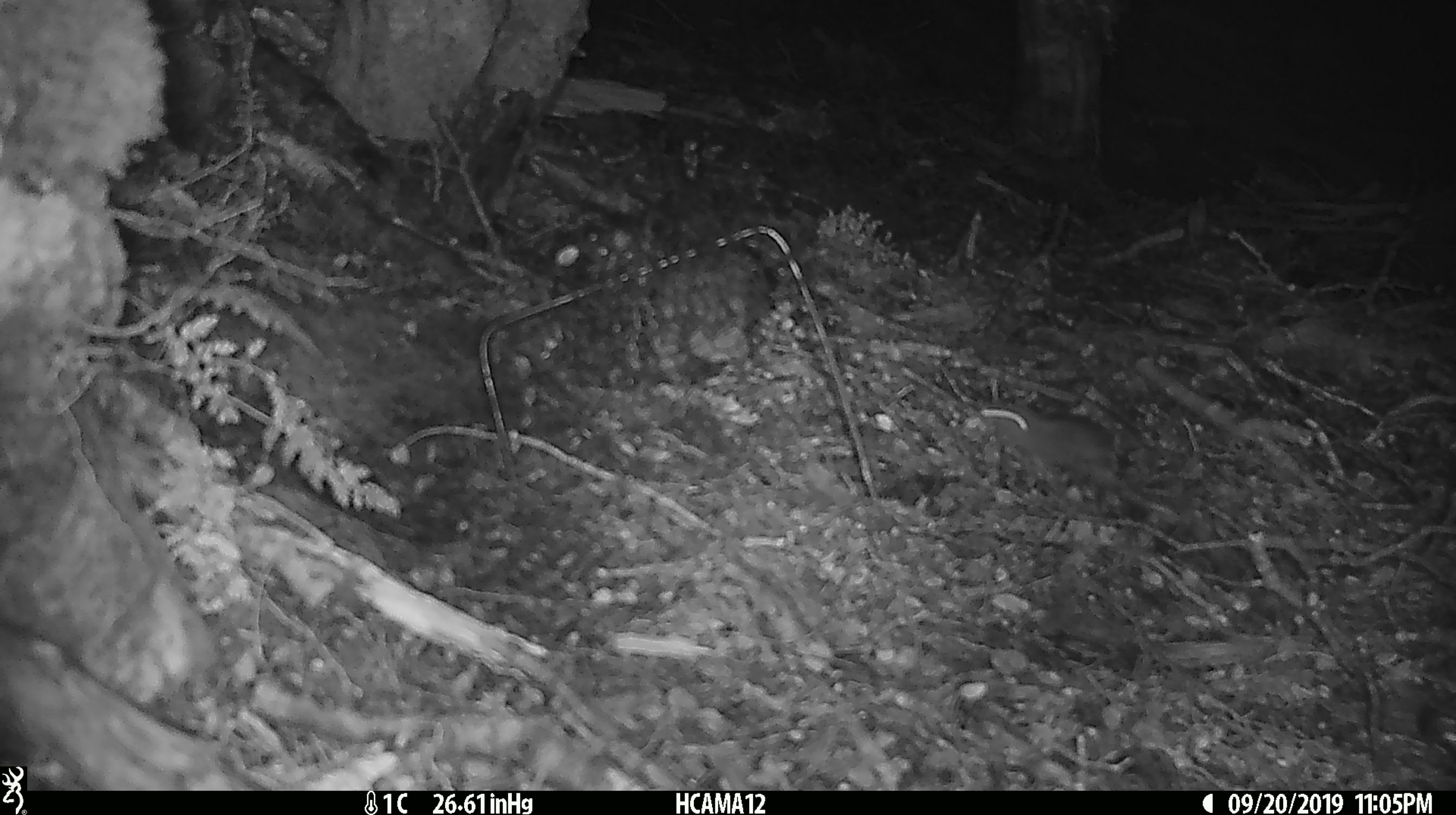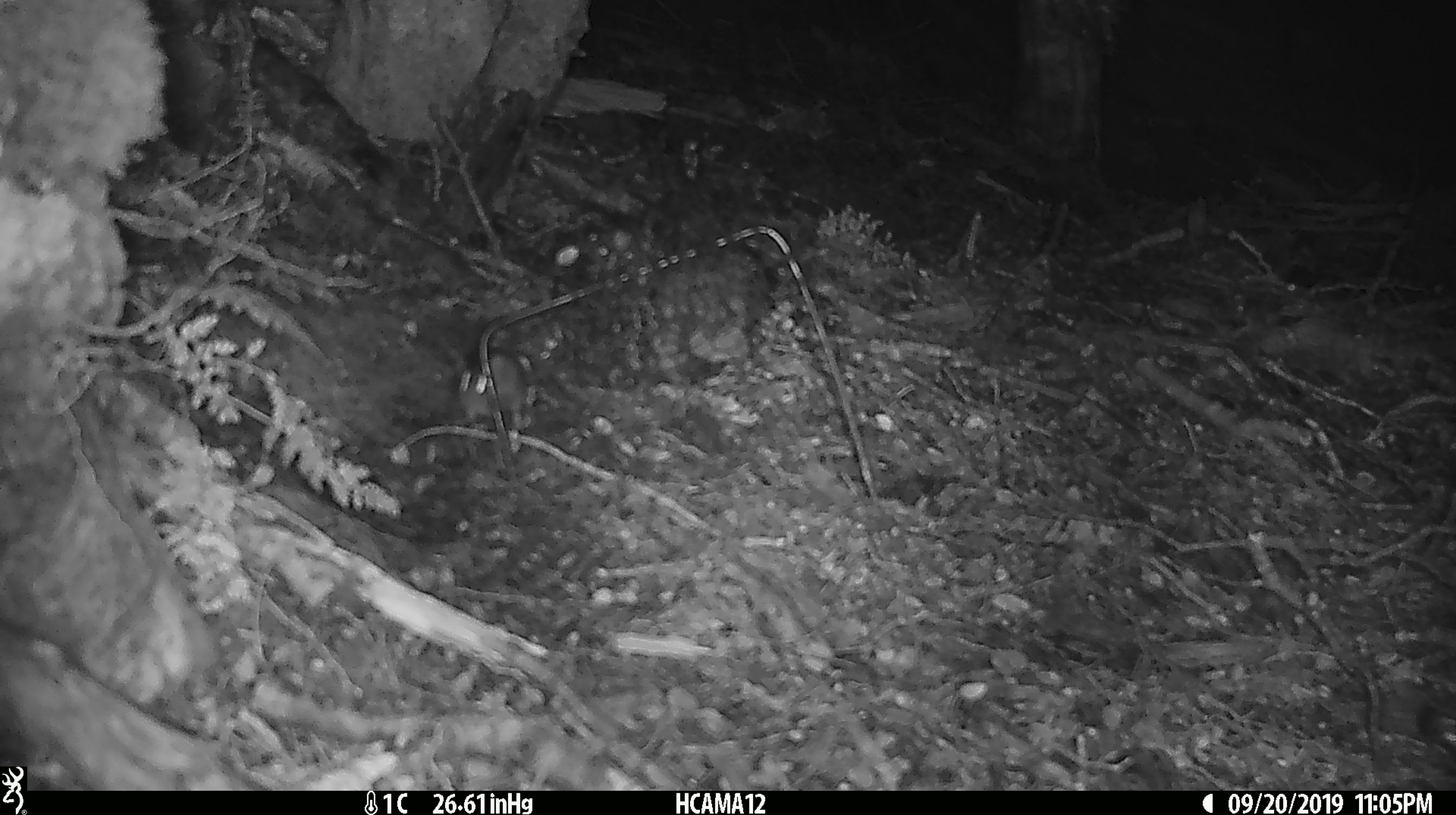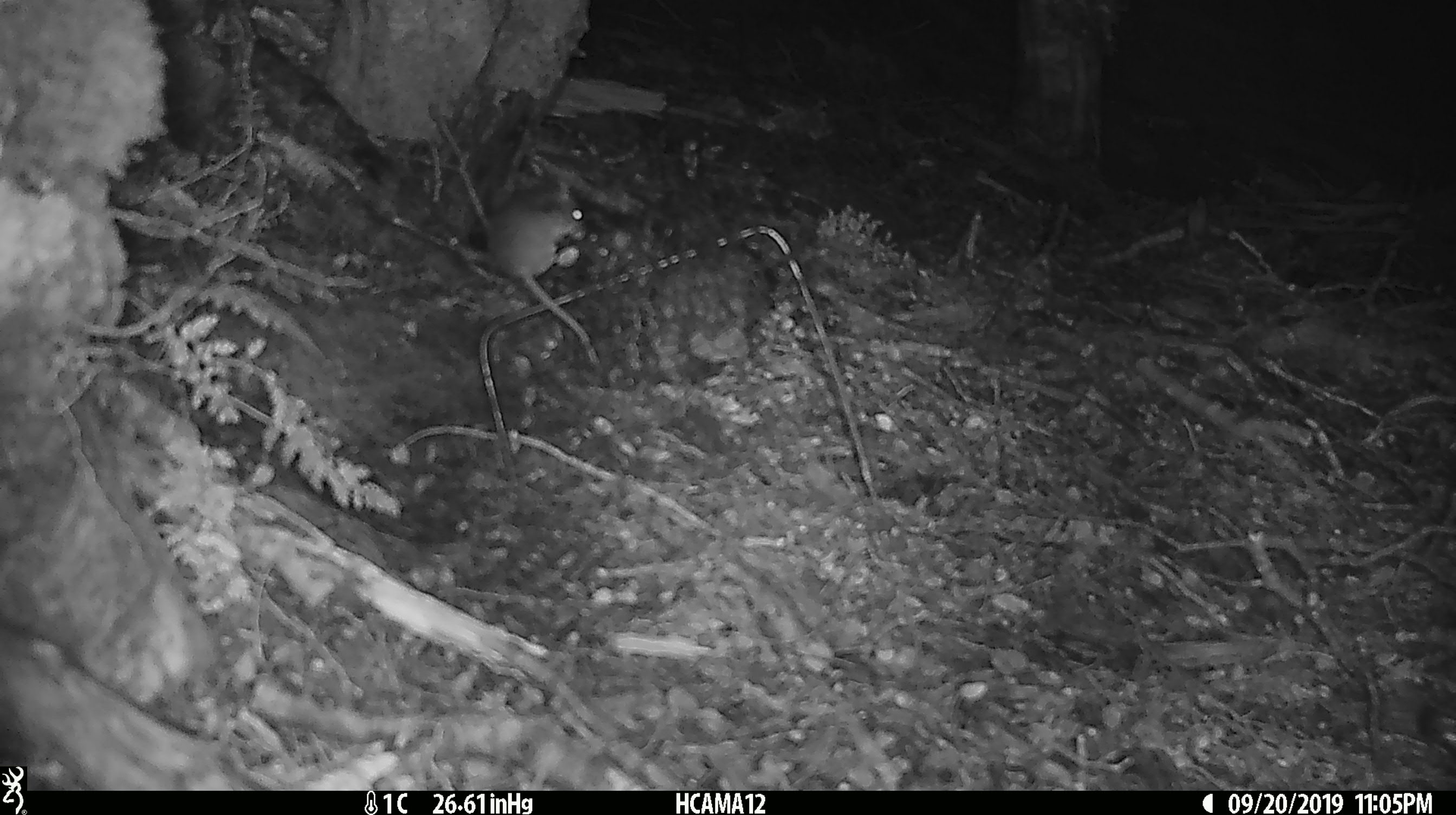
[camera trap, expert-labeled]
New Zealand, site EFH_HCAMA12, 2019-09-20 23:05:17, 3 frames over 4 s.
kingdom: Animalia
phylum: Chordata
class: Mammalia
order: Rodentia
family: Muridae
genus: Mus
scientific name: Mus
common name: mouse